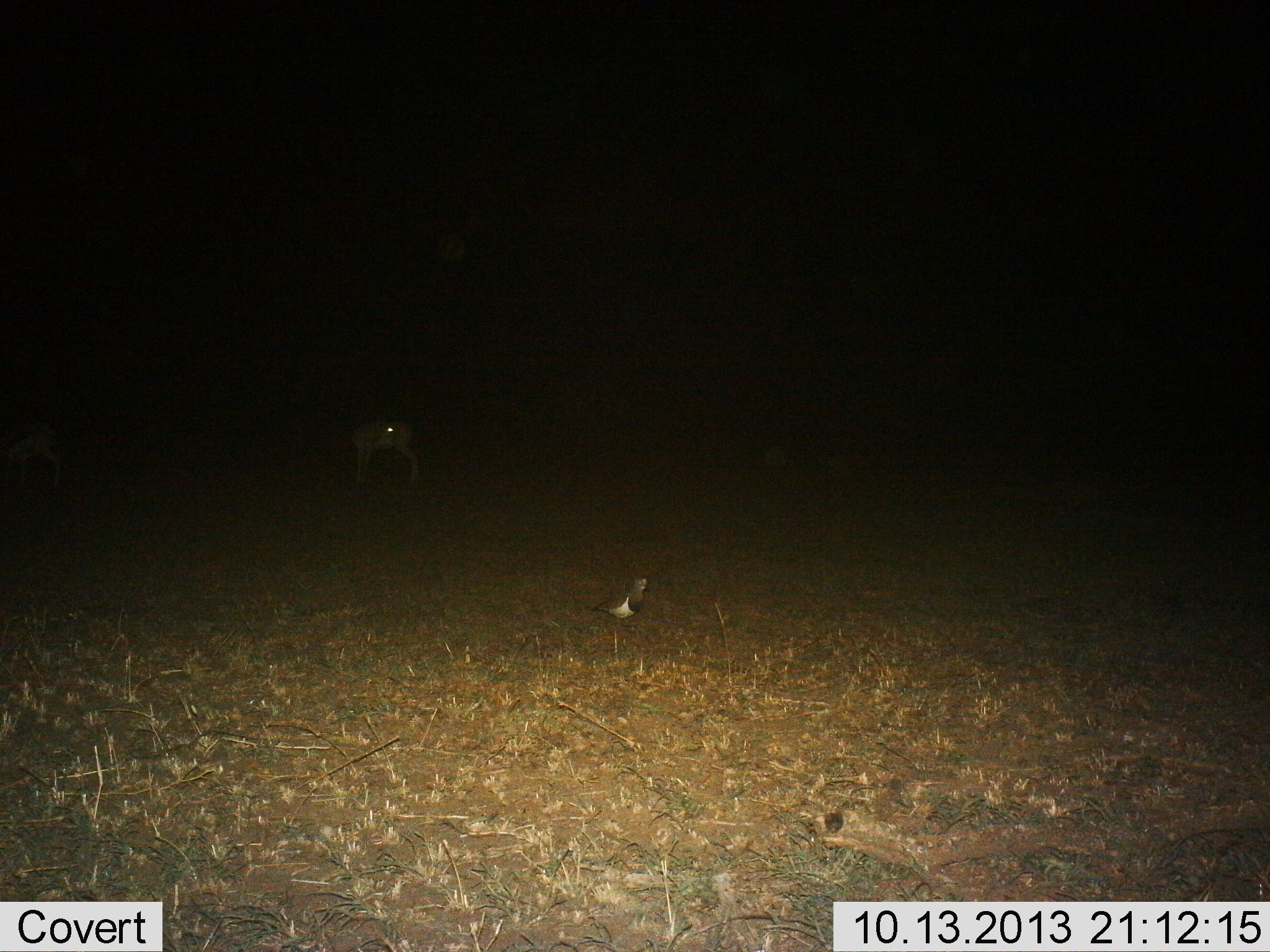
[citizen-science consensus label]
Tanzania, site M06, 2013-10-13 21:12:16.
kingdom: Animalia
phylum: Chordata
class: Mammalia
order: Artiodactyla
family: Bovidae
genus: Eudorcas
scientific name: Eudorcas thomsonii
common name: thomson's gazelle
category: gazellethomsons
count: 2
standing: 100%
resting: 0%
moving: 0%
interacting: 0%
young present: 0%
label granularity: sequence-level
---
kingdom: Animalia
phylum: Chordata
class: Aves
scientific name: Aves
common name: bird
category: otherbird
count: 1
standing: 100%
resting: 0%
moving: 0%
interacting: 0%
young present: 0%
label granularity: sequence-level